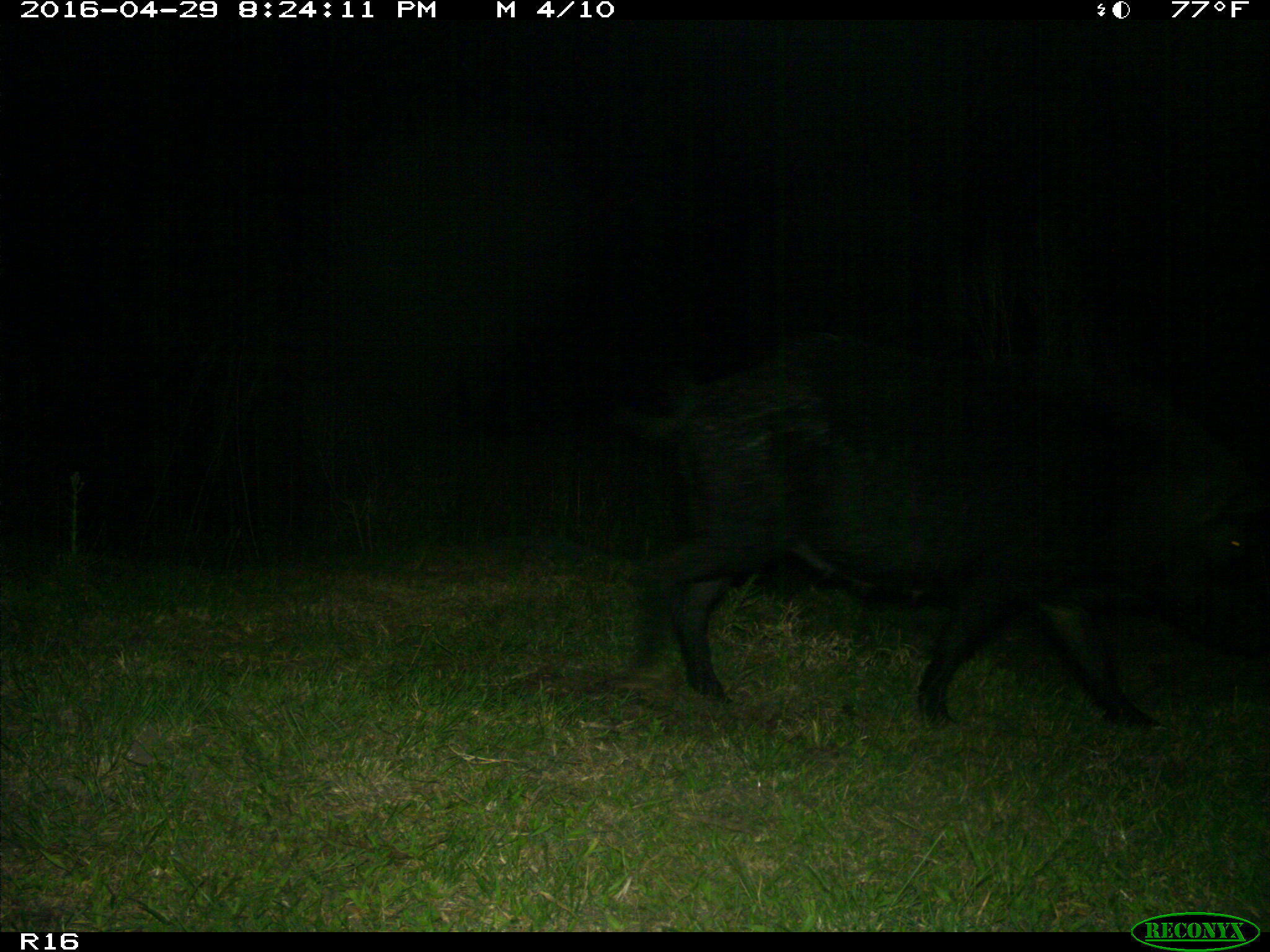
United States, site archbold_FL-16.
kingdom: Animalia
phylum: Chordata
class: Mammalia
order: Artiodactyla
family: Suidae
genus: Sus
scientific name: Sus scrofa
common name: wild boar